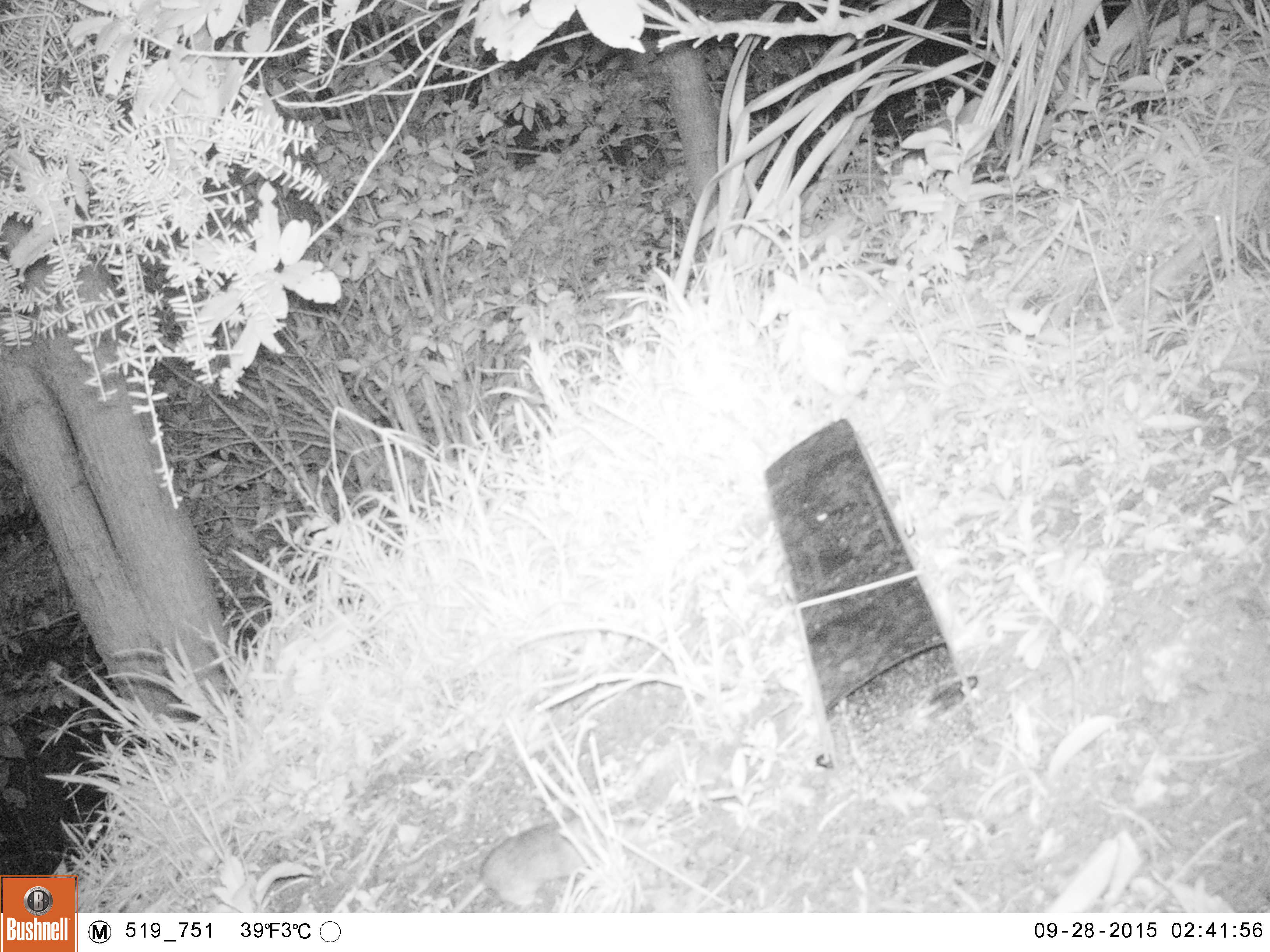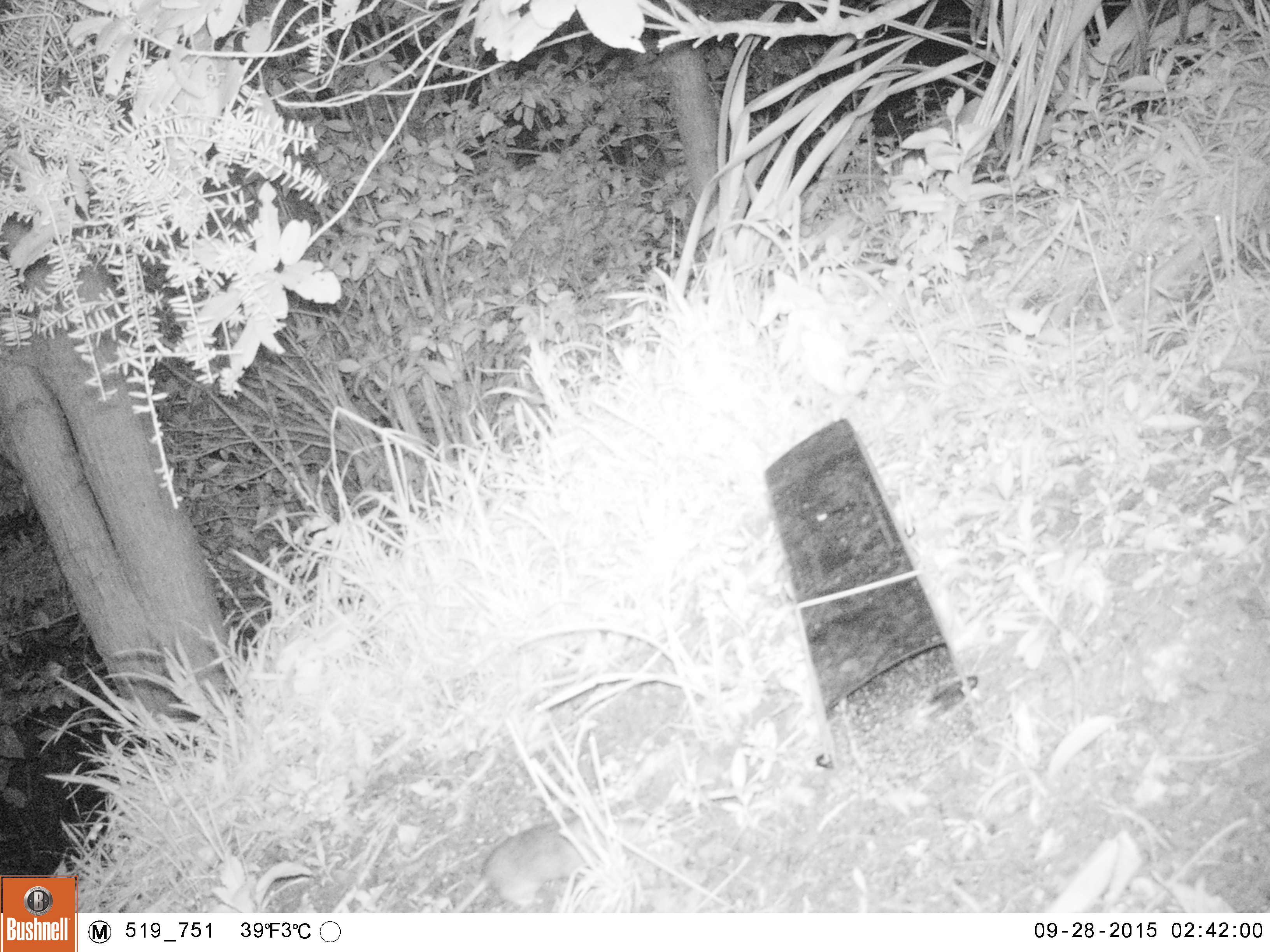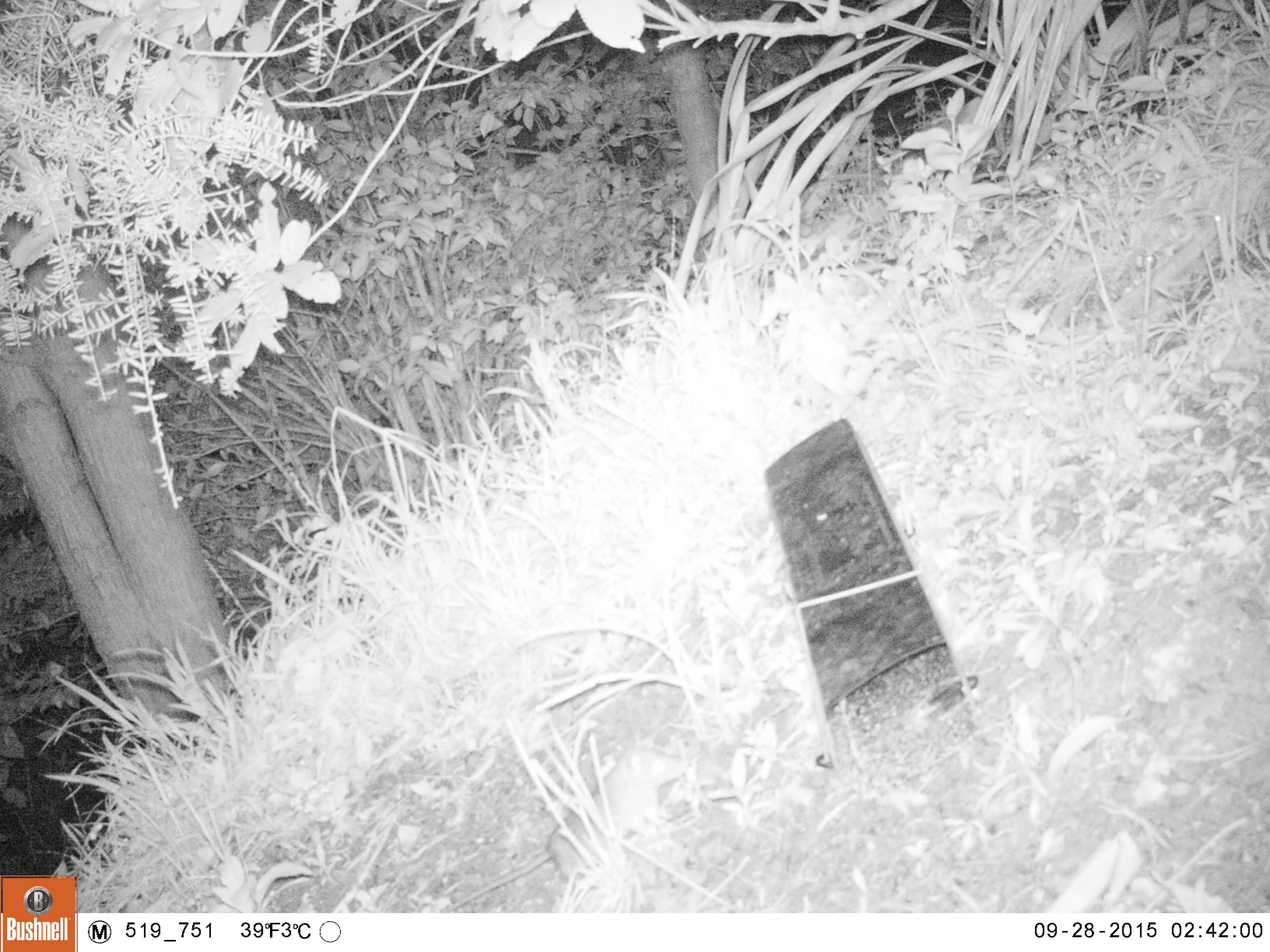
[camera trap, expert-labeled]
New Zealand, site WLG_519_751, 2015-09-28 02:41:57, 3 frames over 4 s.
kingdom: Animalia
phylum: Chordata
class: Mammalia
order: Rodentia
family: Muridae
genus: Rattus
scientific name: Rattus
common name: rat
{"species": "rat (Rattus)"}